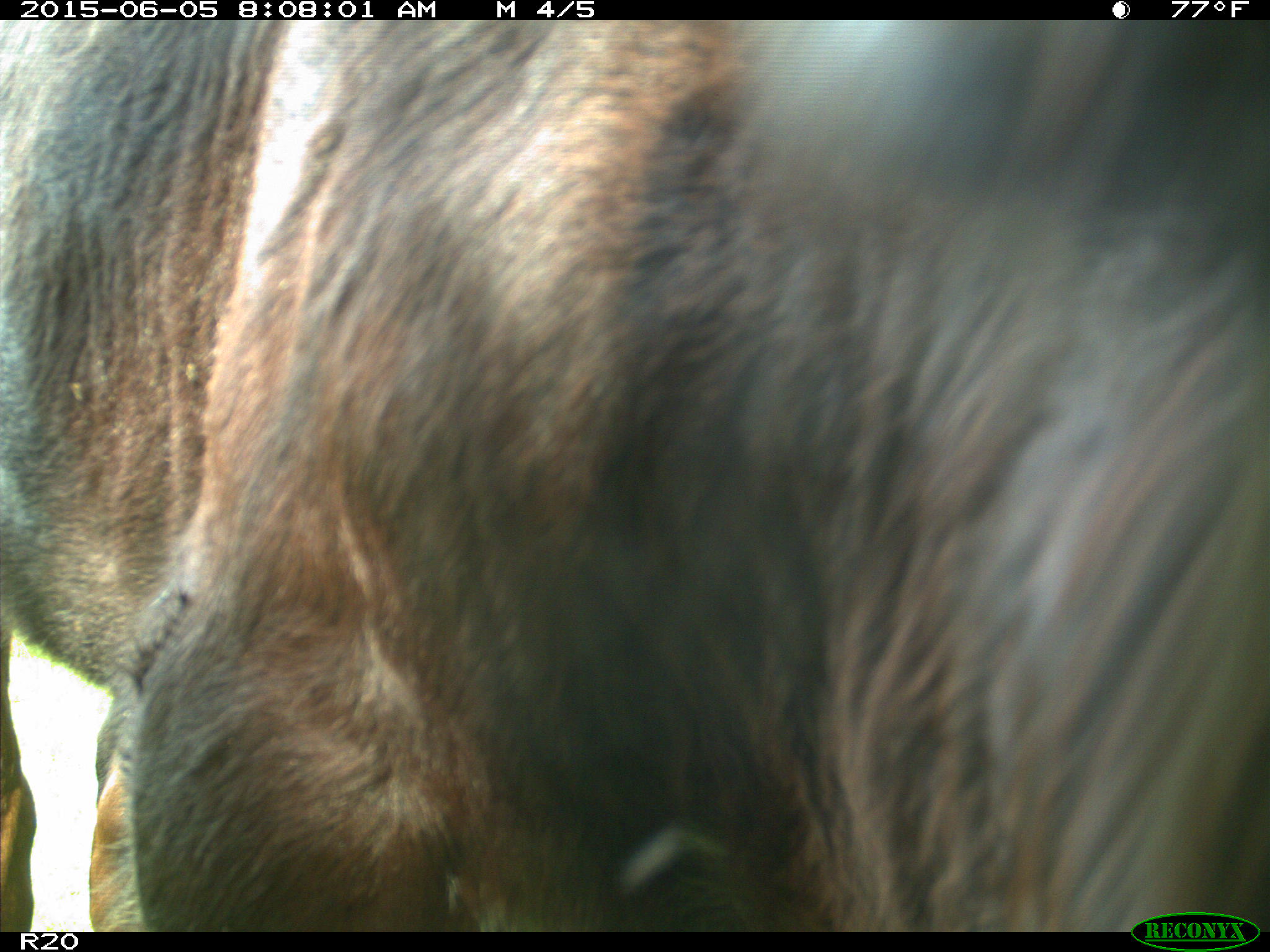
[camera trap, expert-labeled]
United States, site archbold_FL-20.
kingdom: Animalia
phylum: Chordata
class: Mammalia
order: Artiodactyla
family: Bovidae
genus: Bos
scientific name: Bos taurus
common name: domestic cow